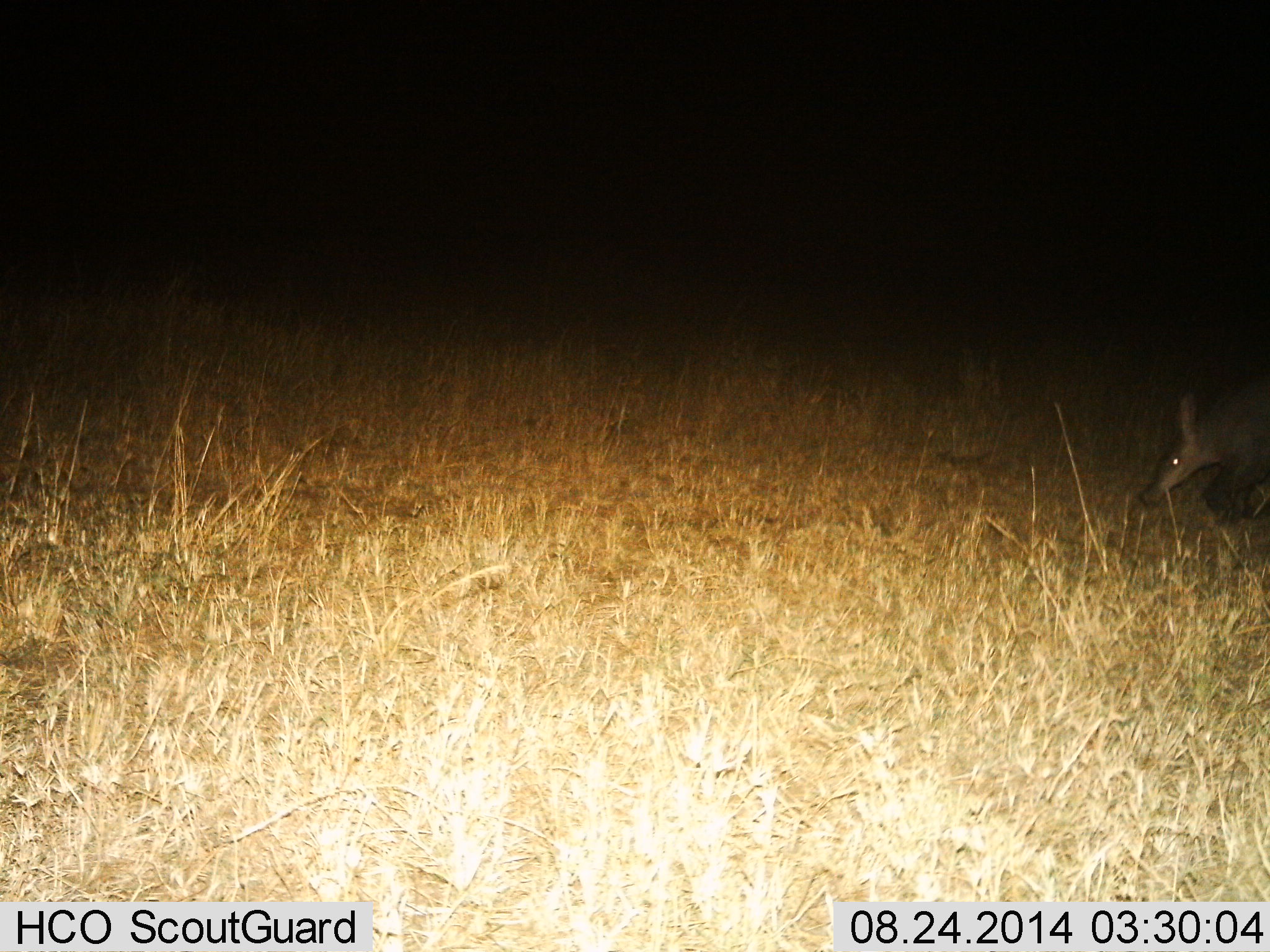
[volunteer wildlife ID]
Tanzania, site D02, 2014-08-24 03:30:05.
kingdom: Animalia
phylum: Chordata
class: Mammalia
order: Tubulidentata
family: Orycteropodidae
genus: Orycteropus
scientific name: Orycteropus afer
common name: aardvark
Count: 1.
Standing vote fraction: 60%.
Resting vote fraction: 0%.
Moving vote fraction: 50%.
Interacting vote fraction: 0%.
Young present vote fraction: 0%.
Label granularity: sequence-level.